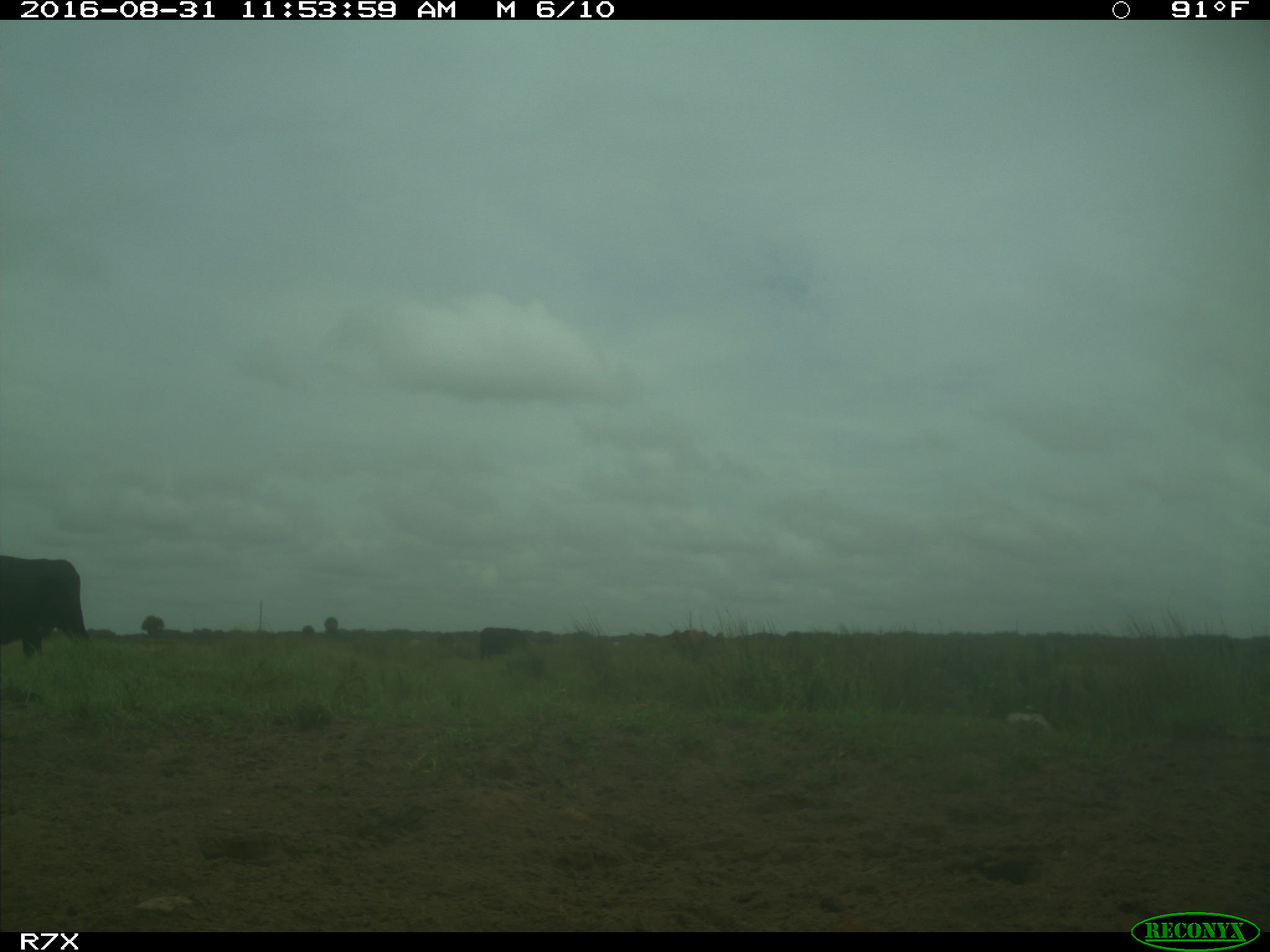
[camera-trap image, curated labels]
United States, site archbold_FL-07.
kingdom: Animalia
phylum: Chordata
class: Mammalia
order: Artiodactyla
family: Bovidae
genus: Bos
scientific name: Bos taurus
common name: domestic cow